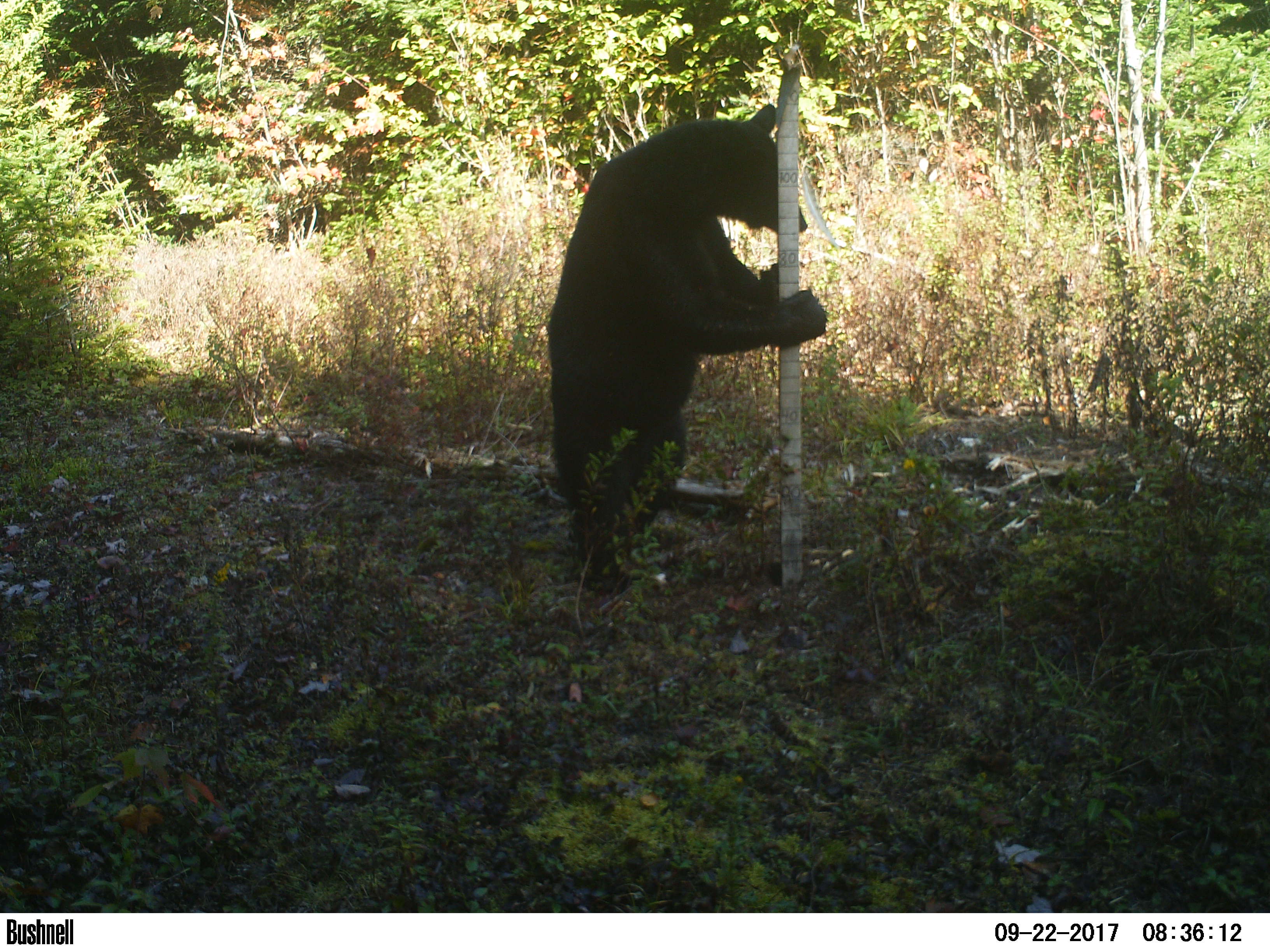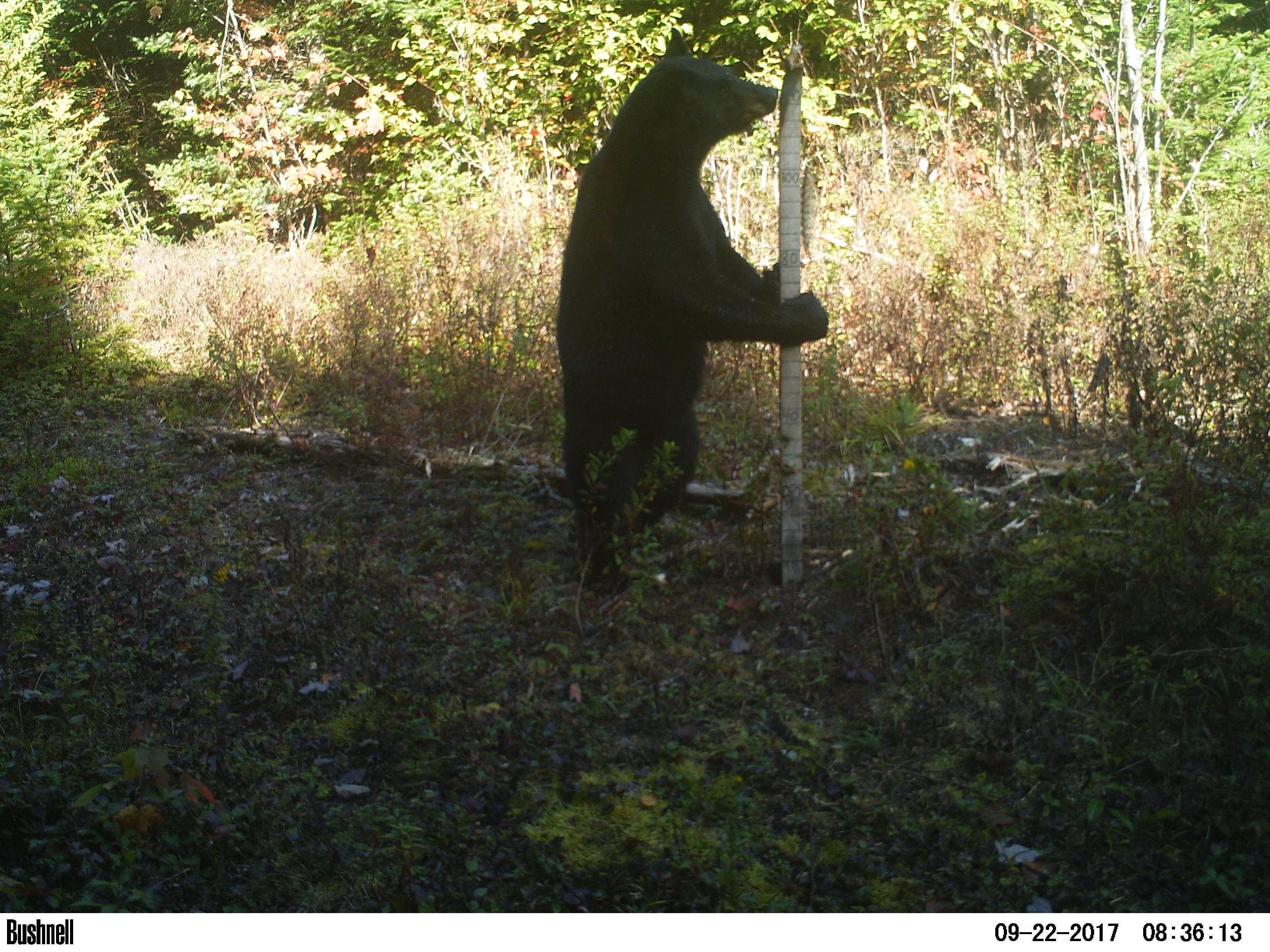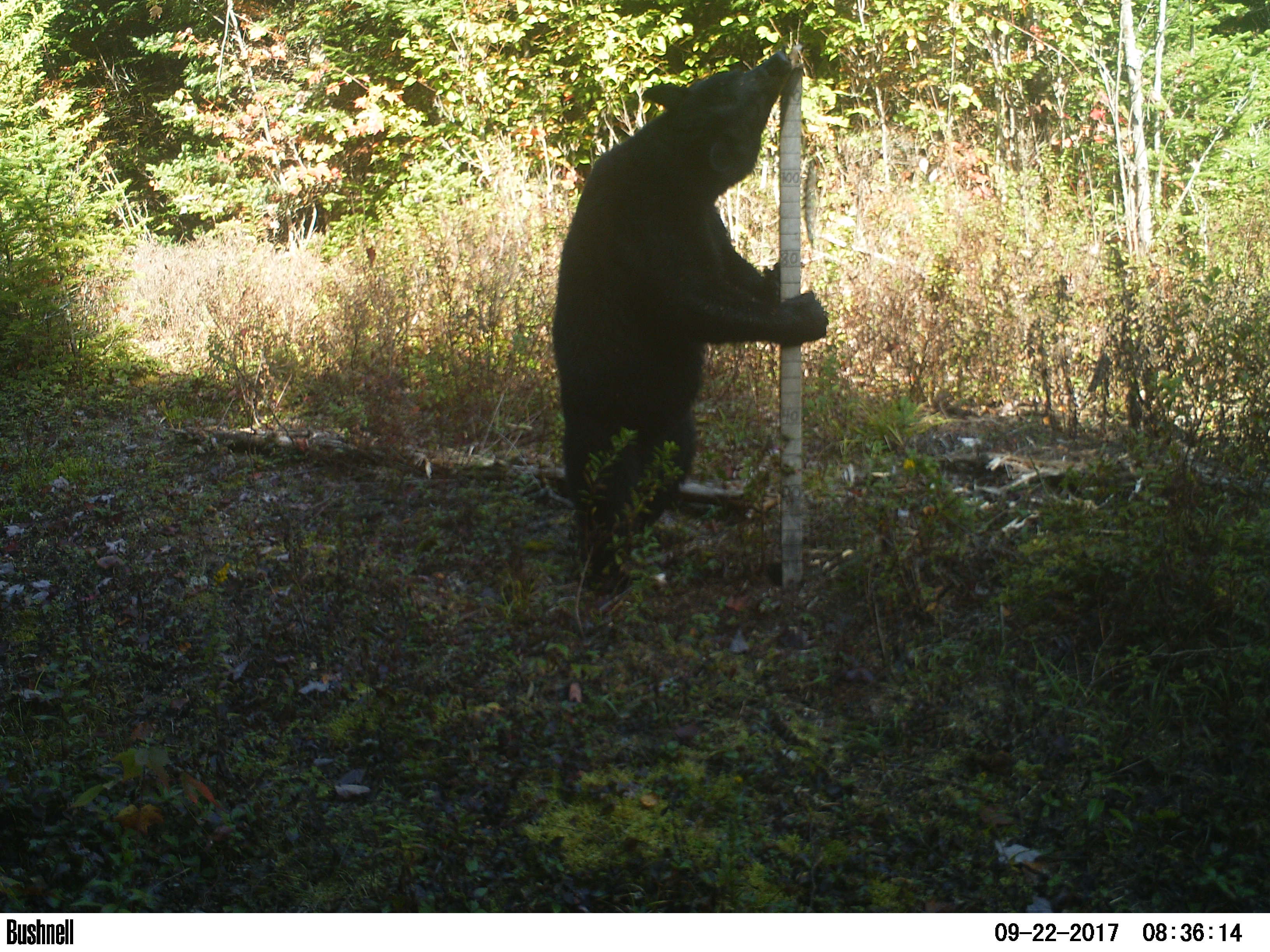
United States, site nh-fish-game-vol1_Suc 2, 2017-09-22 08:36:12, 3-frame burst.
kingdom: Animalia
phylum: Chordata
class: Mammalia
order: Carnivora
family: Ursidae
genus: Ursus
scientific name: Ursus americanus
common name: black bear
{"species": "black bear (Ursus americanus)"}